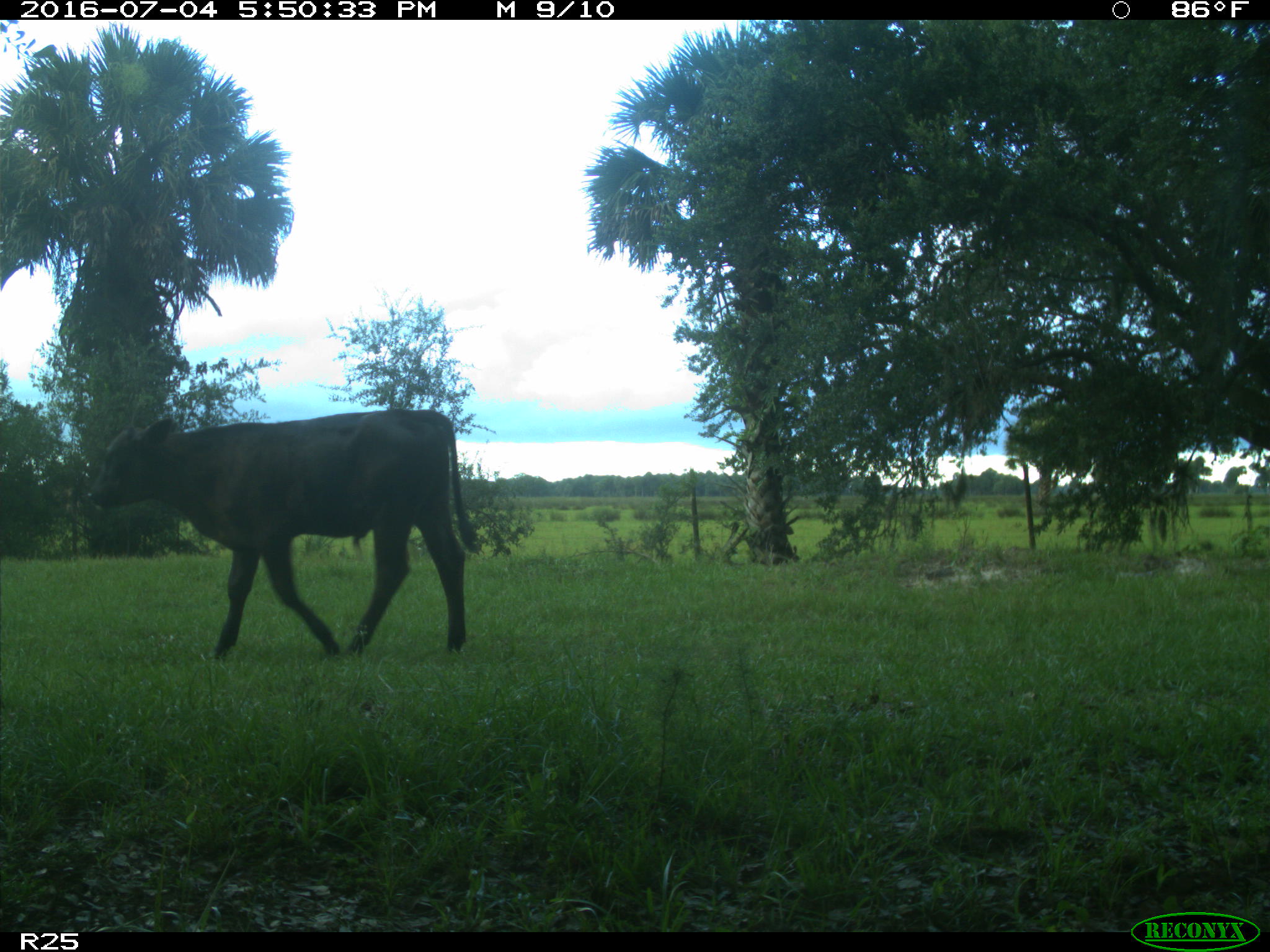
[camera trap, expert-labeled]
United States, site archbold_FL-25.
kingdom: Animalia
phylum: Chordata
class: Mammalia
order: Artiodactyla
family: Bovidae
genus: Bos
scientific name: Bos taurus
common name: domestic cow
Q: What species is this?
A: Bos taurus (domestic cow).